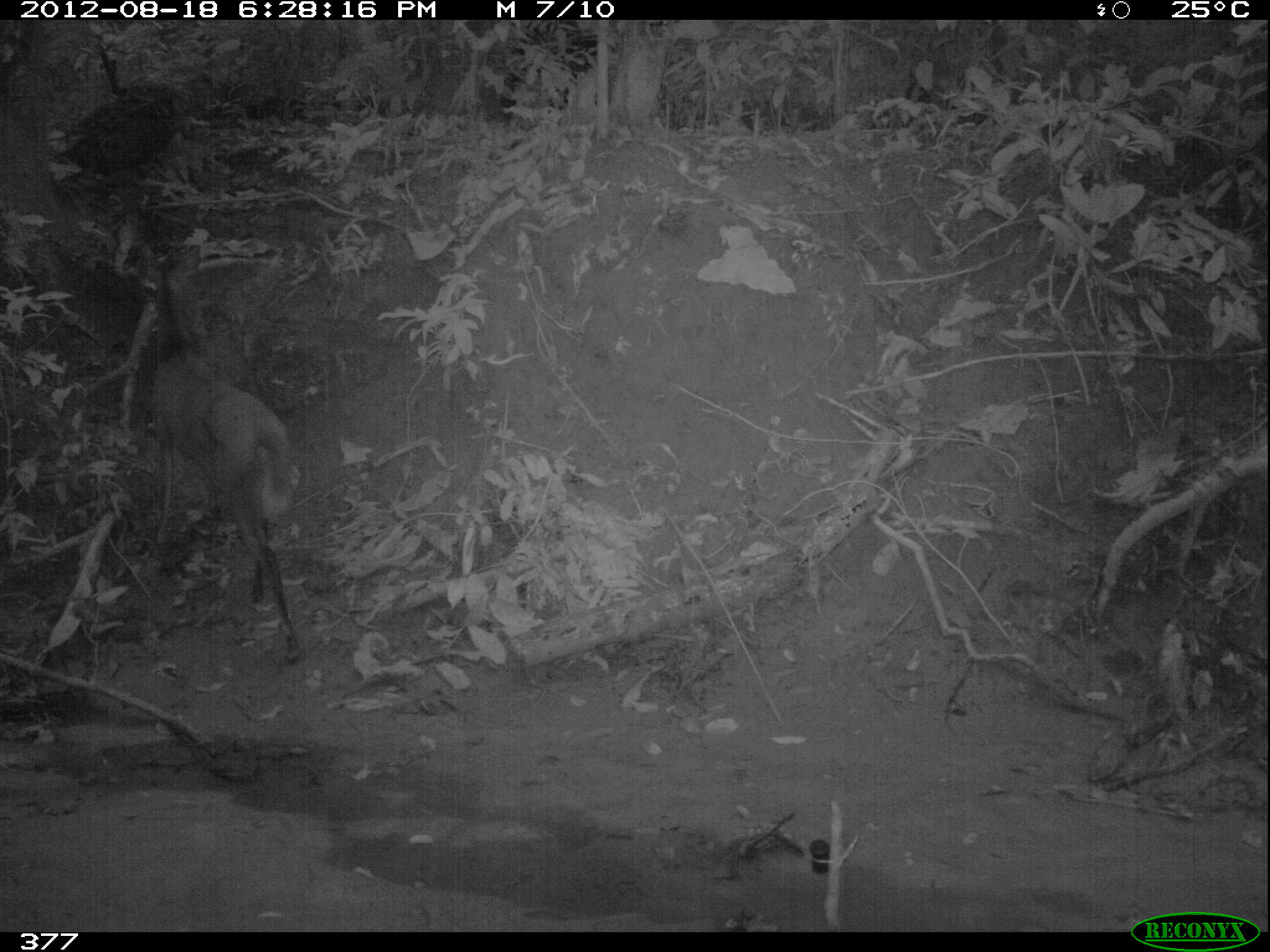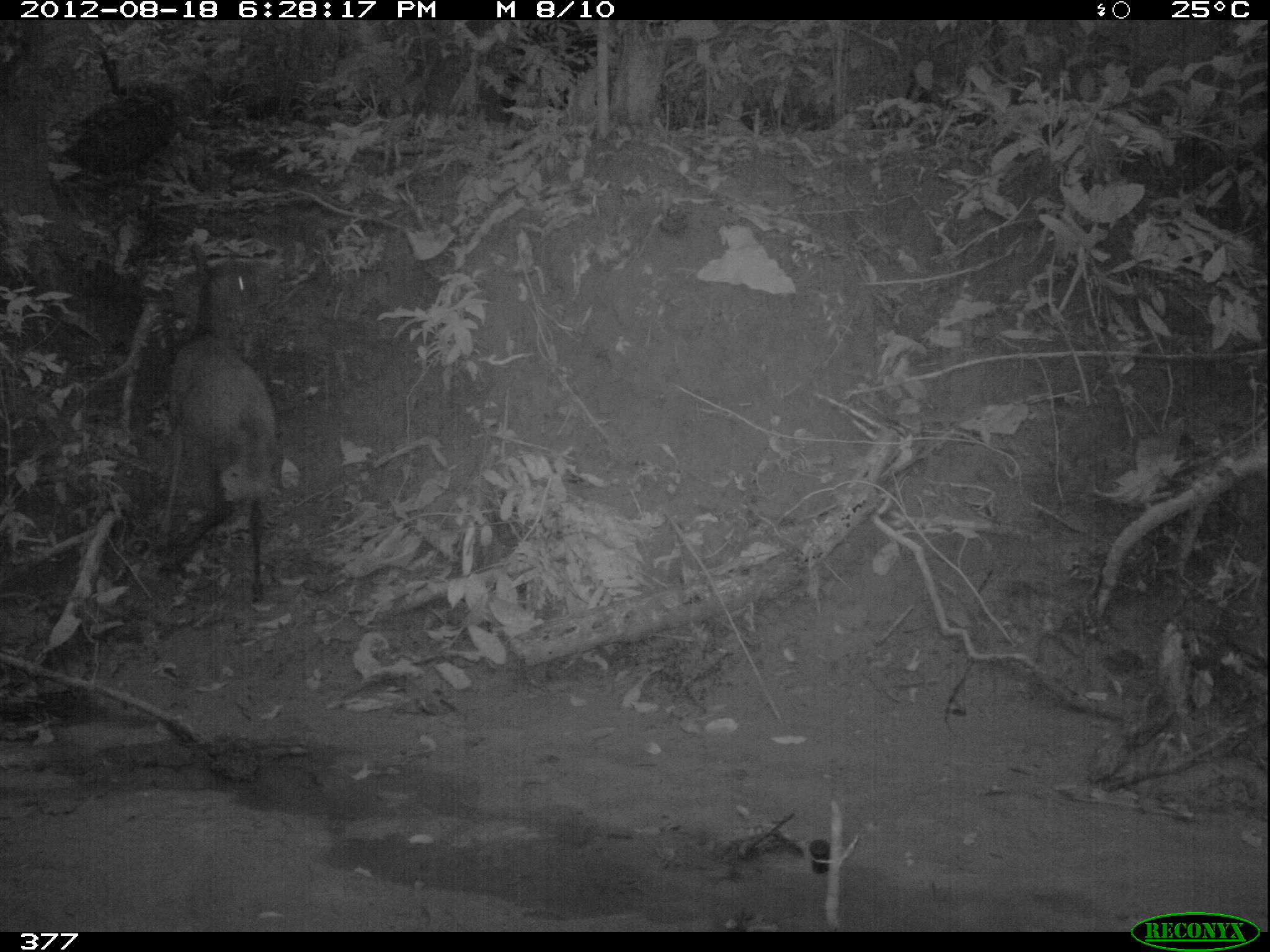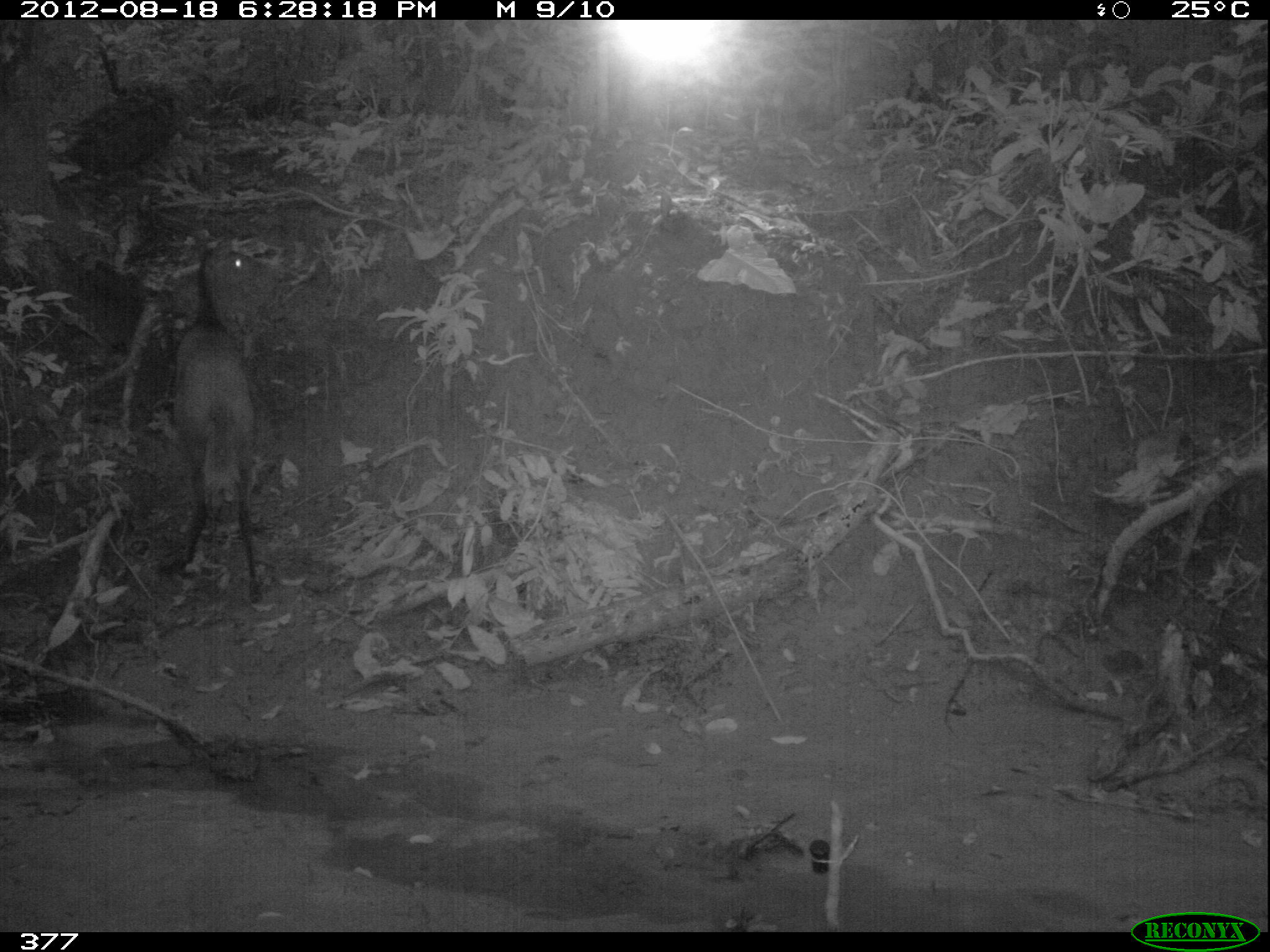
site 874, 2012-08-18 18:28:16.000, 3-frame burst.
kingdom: Animalia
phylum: Chordata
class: Mammalia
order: Artiodactyla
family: Cervidae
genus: Mazama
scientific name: Mazama americana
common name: red brocket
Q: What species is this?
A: Mazama americana (red brocket).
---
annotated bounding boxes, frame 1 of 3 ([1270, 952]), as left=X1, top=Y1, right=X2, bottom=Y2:
mazama americana: left=140, top=244, right=304, bottom=661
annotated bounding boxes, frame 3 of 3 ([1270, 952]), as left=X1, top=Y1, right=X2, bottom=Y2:
mazama americana: left=173, top=237, right=270, bottom=603